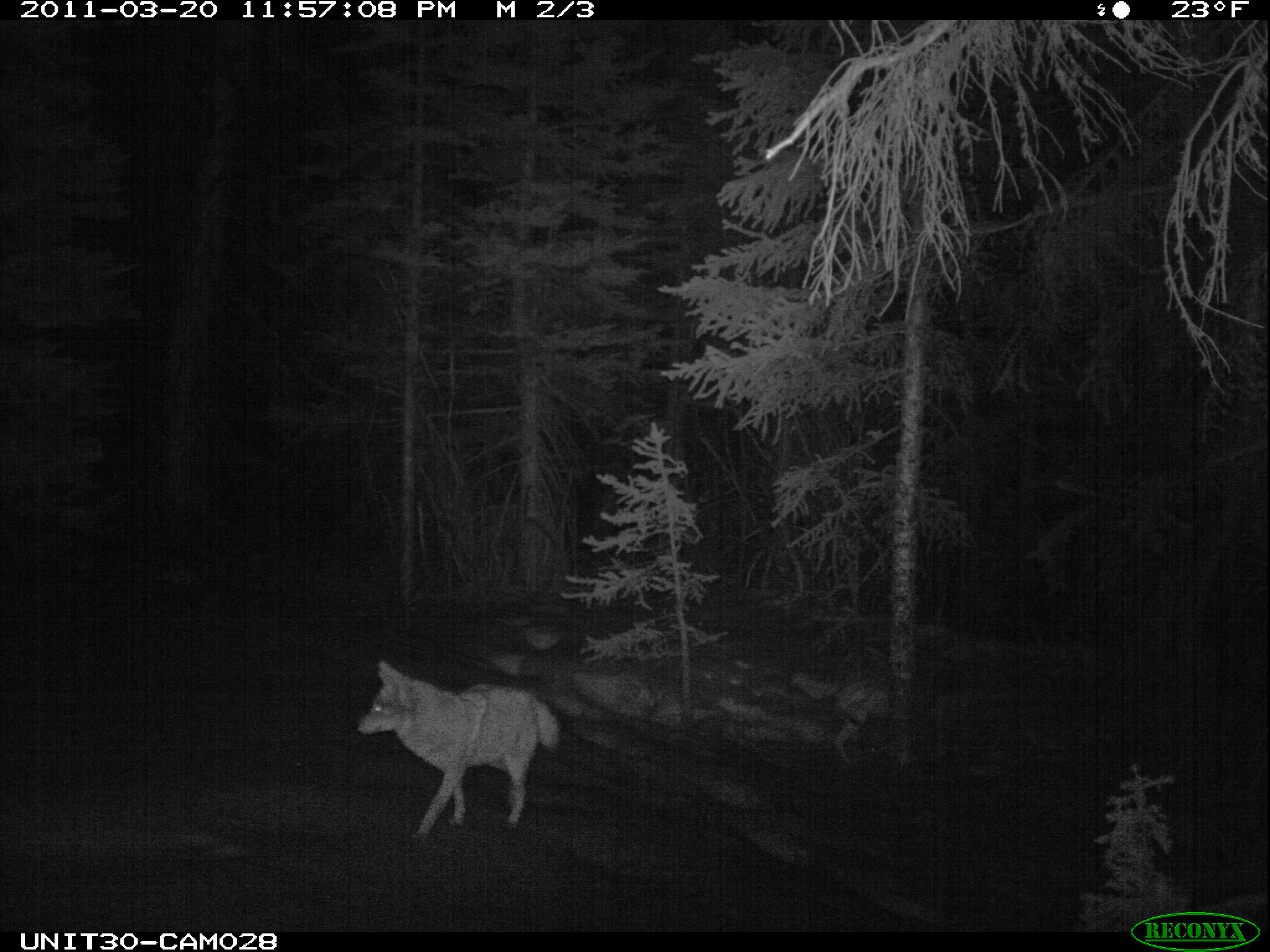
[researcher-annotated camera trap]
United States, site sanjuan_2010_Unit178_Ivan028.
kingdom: Animalia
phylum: Chordata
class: Mammalia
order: Carnivora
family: Canidae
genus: Canis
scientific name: Canis latrans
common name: coyote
Canis latrans (coyote).